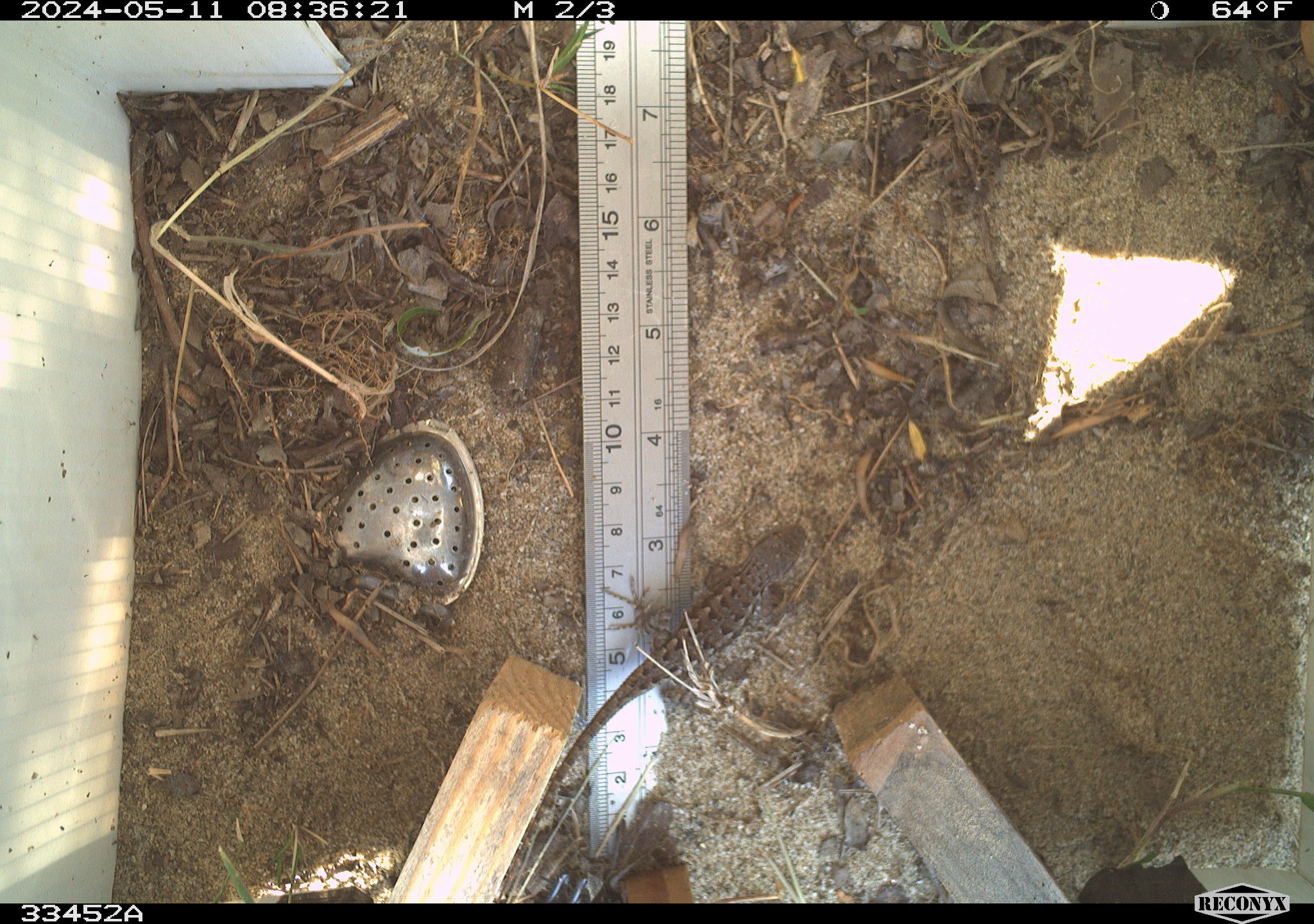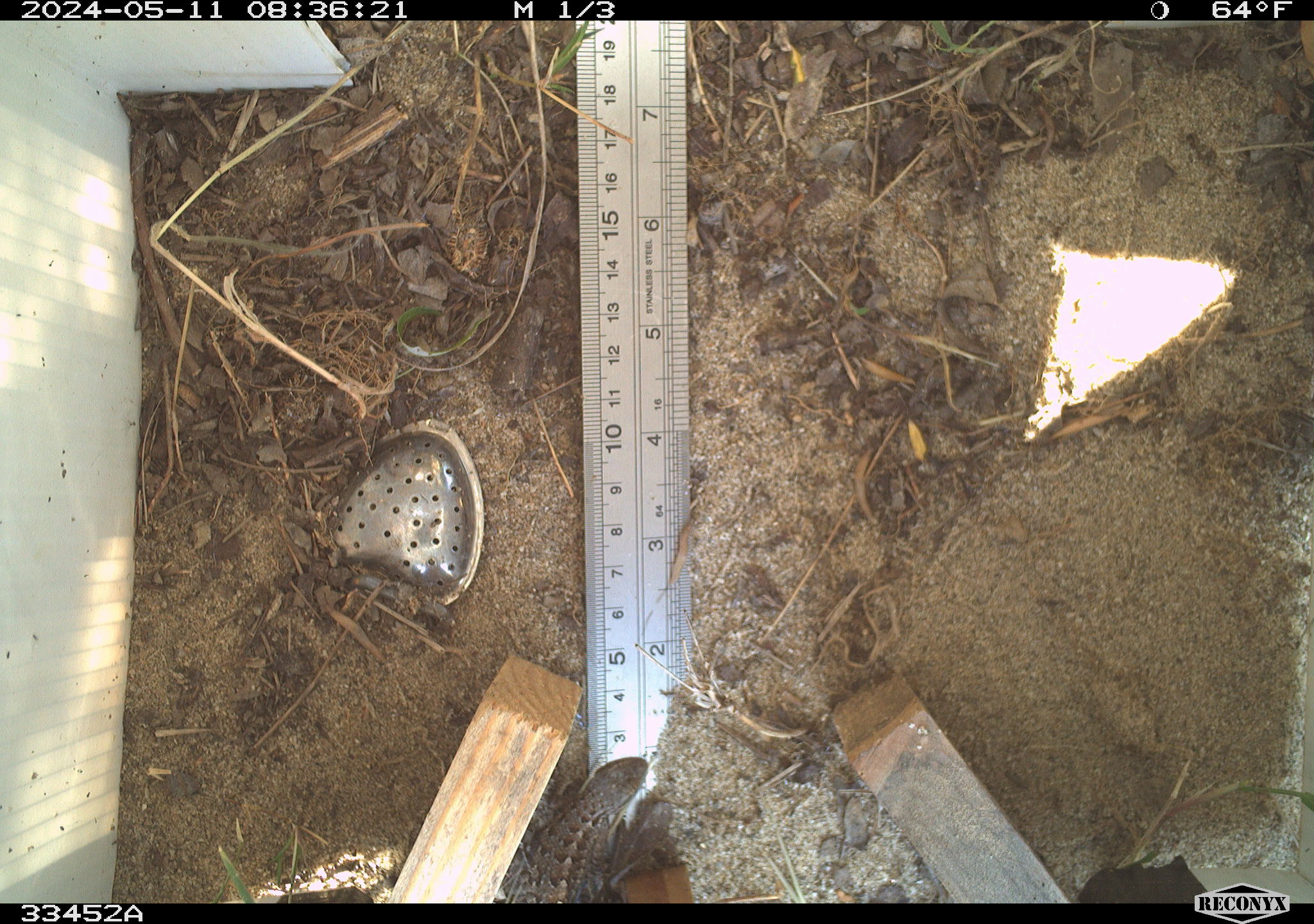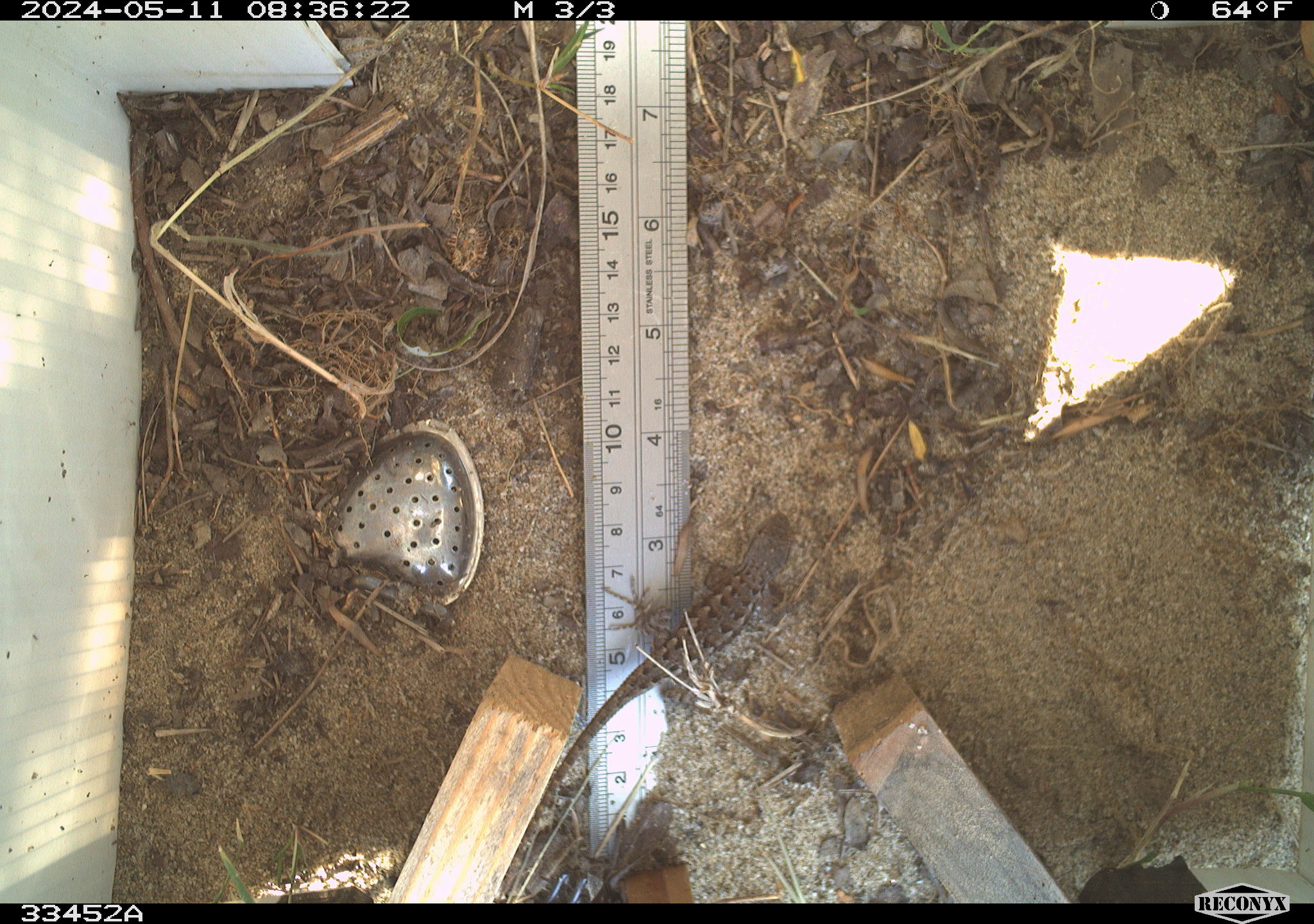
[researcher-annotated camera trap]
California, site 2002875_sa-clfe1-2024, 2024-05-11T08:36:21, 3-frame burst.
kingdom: Animalia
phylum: Chordata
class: Reptilia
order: Squamata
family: Phrynosomatidae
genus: Sceloporus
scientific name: Sceloporus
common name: spiny lizards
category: sceloporus species